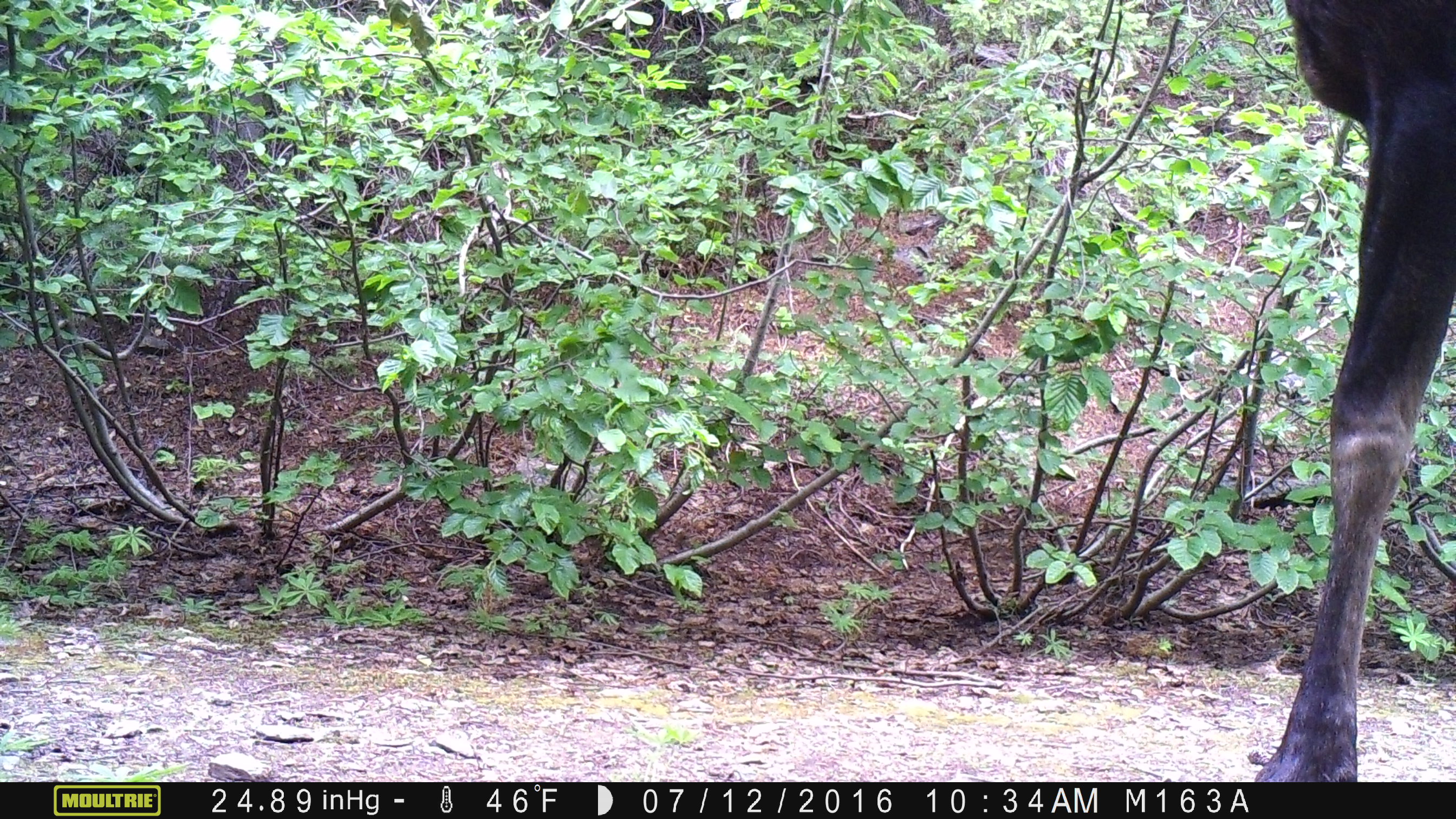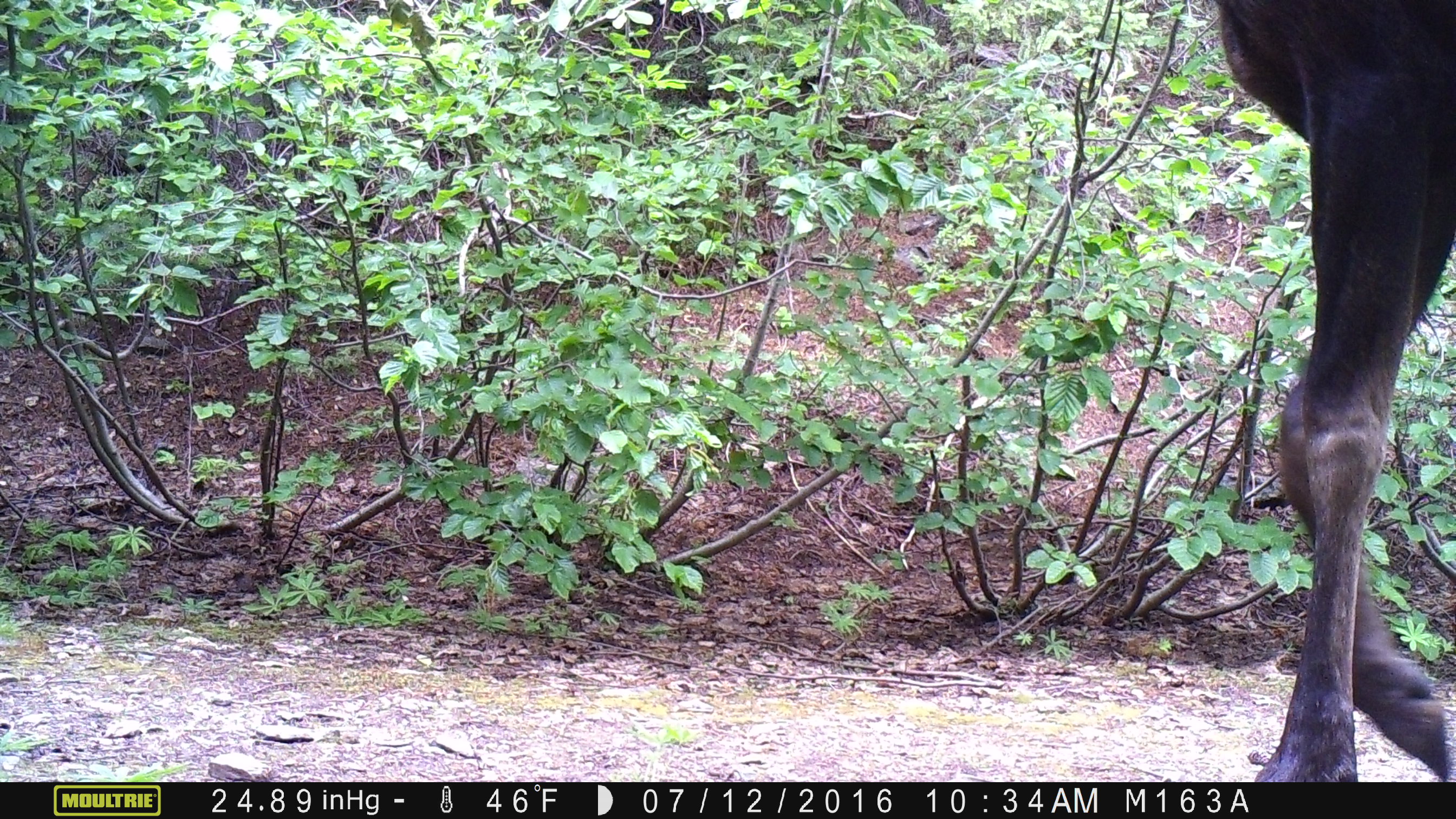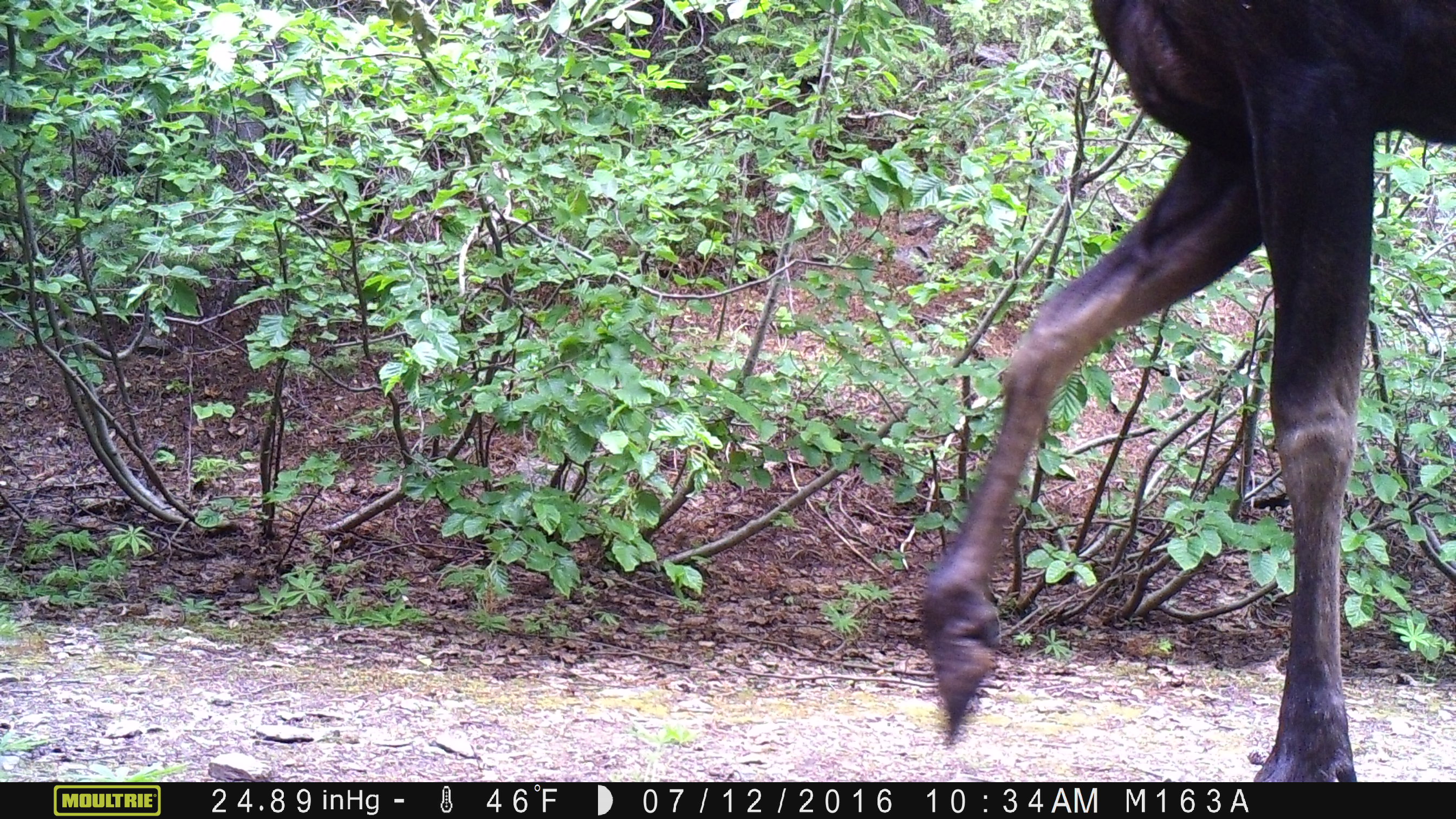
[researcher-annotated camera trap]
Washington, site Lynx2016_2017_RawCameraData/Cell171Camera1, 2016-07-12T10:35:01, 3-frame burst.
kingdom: Animalia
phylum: Chordata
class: Mammalia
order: Artiodactyla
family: Cervidae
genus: Alces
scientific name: Alces alces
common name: moose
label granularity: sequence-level